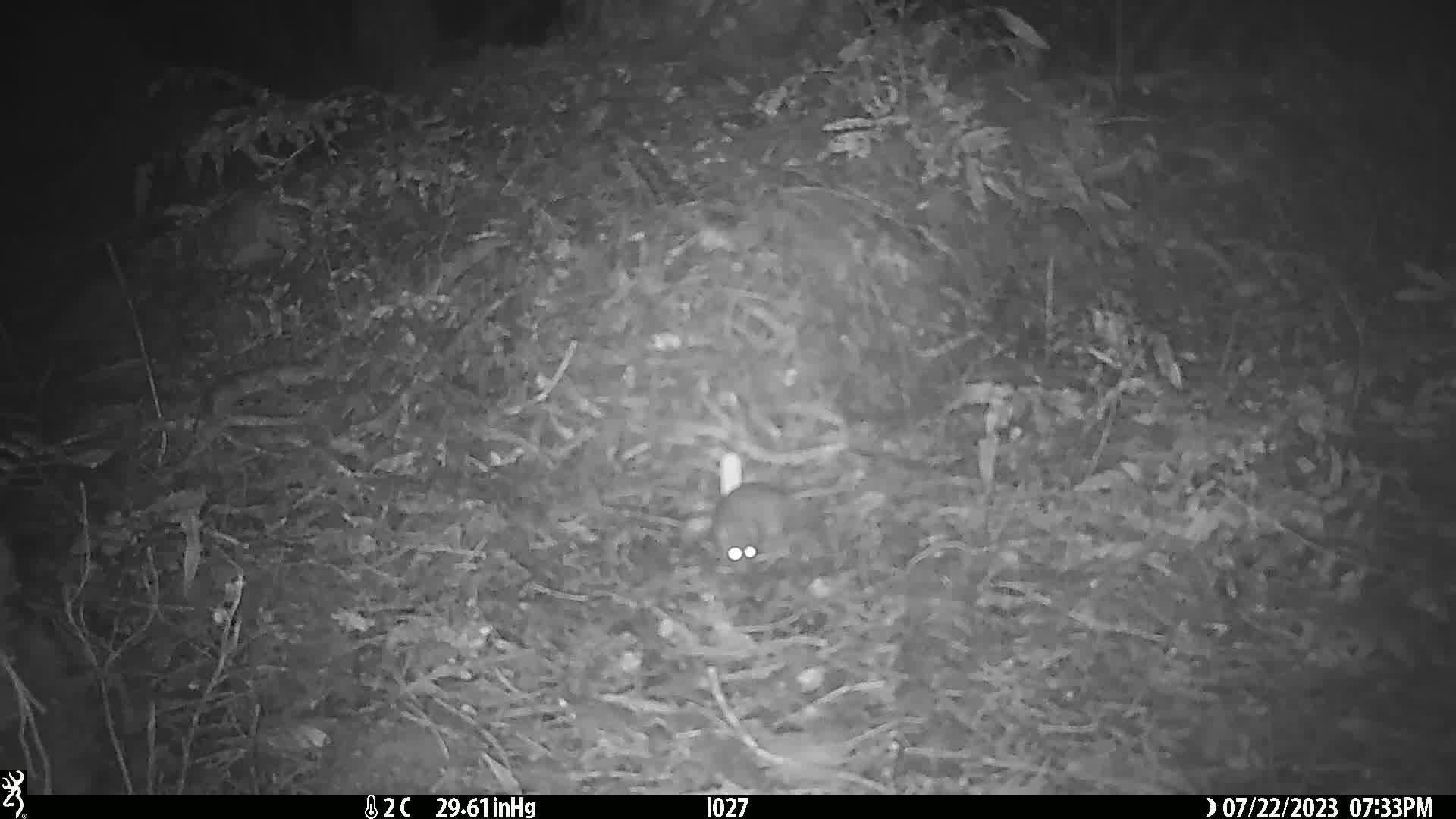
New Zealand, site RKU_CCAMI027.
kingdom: Animalia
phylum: Chordata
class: Mammalia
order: Rodentia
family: Muridae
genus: Rattus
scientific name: Rattus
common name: rat